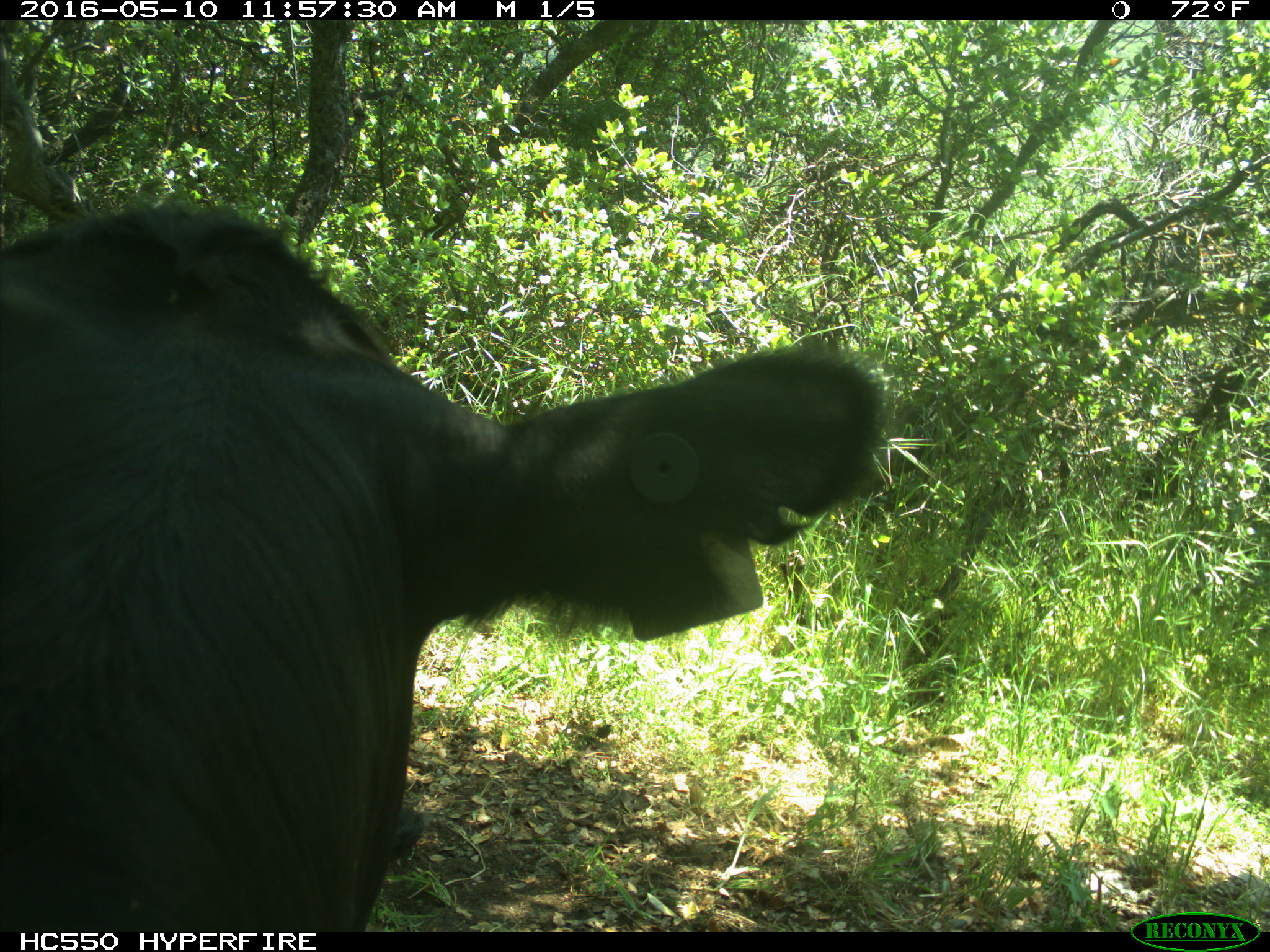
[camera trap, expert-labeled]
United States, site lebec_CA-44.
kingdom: Animalia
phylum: Chordata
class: Mammalia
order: Artiodactyla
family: Bovidae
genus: Bos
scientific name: Bos taurus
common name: domestic cow